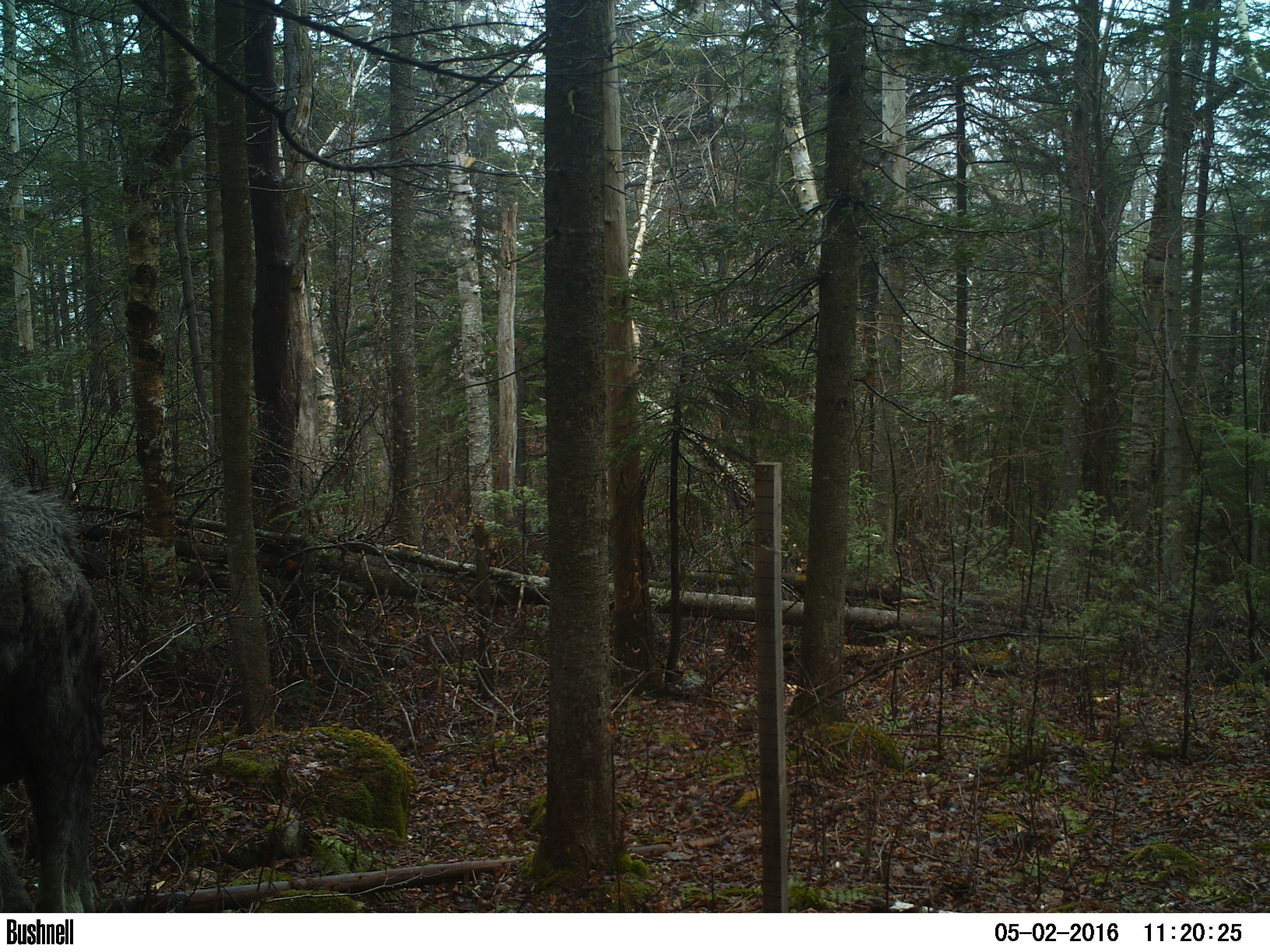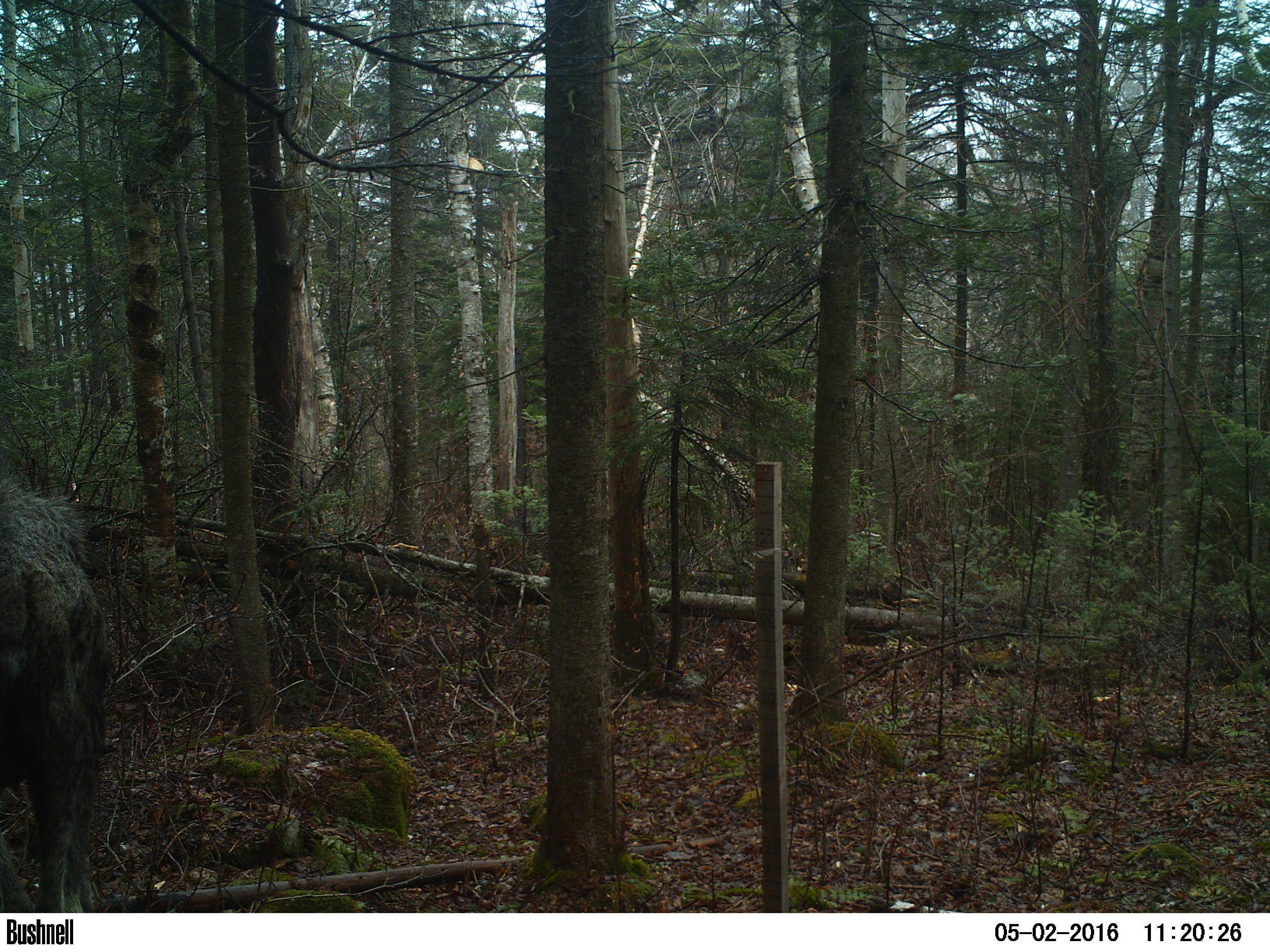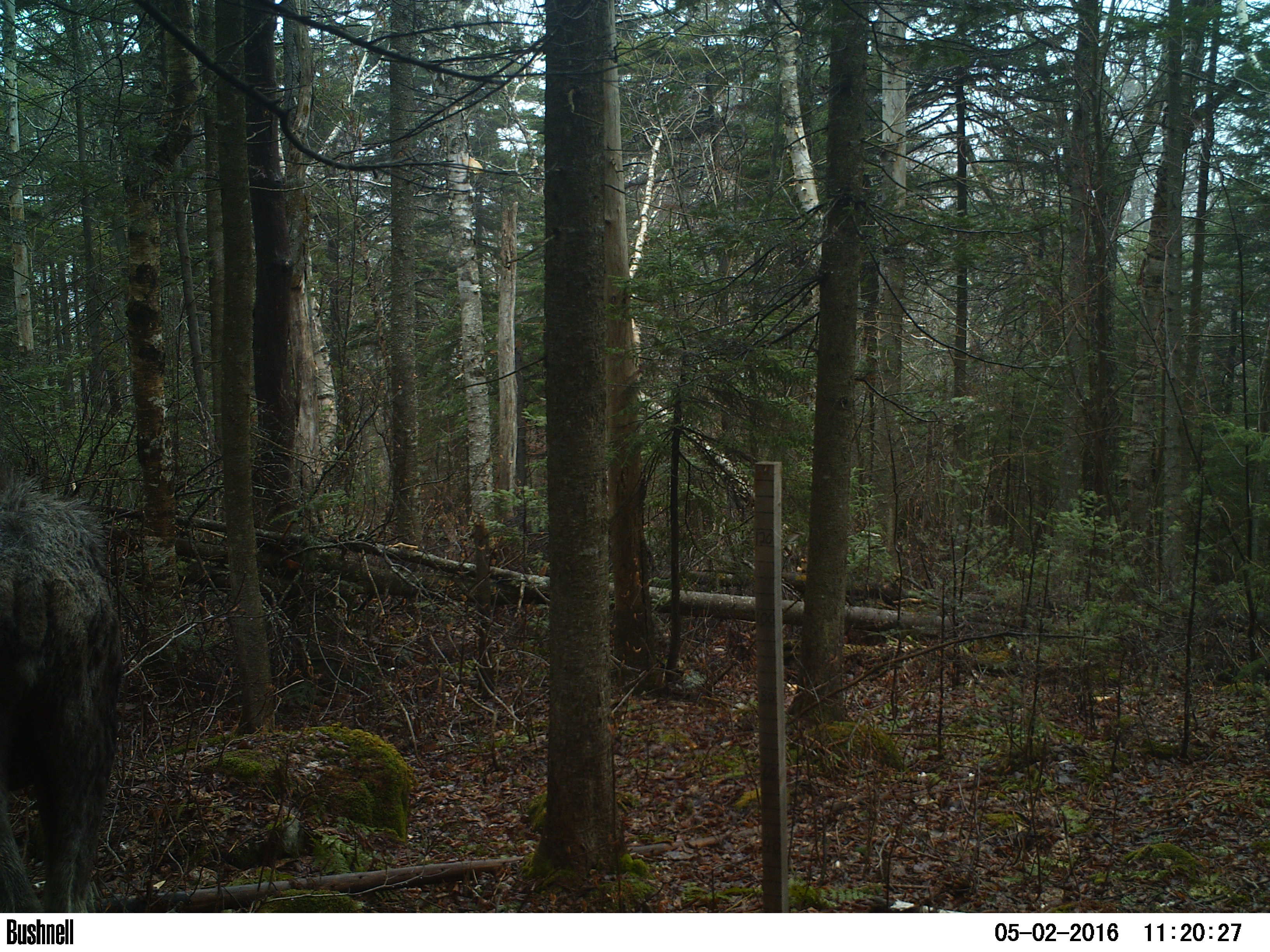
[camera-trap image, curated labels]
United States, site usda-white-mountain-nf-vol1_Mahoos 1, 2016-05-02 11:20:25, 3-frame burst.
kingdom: Animalia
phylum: Chordata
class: Mammalia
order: Artiodactyla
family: Cervidae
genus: Alces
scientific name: Alces alces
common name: moose